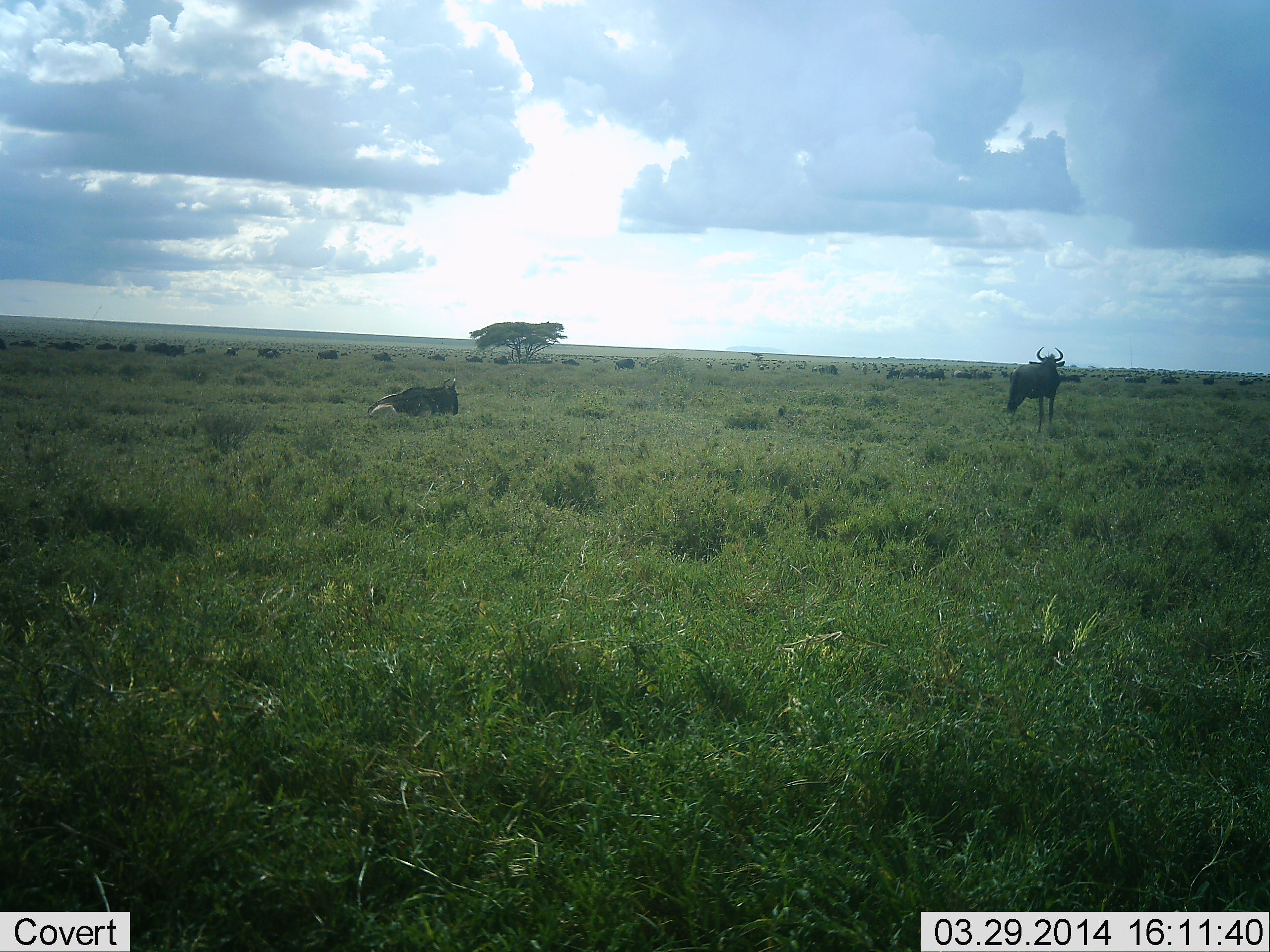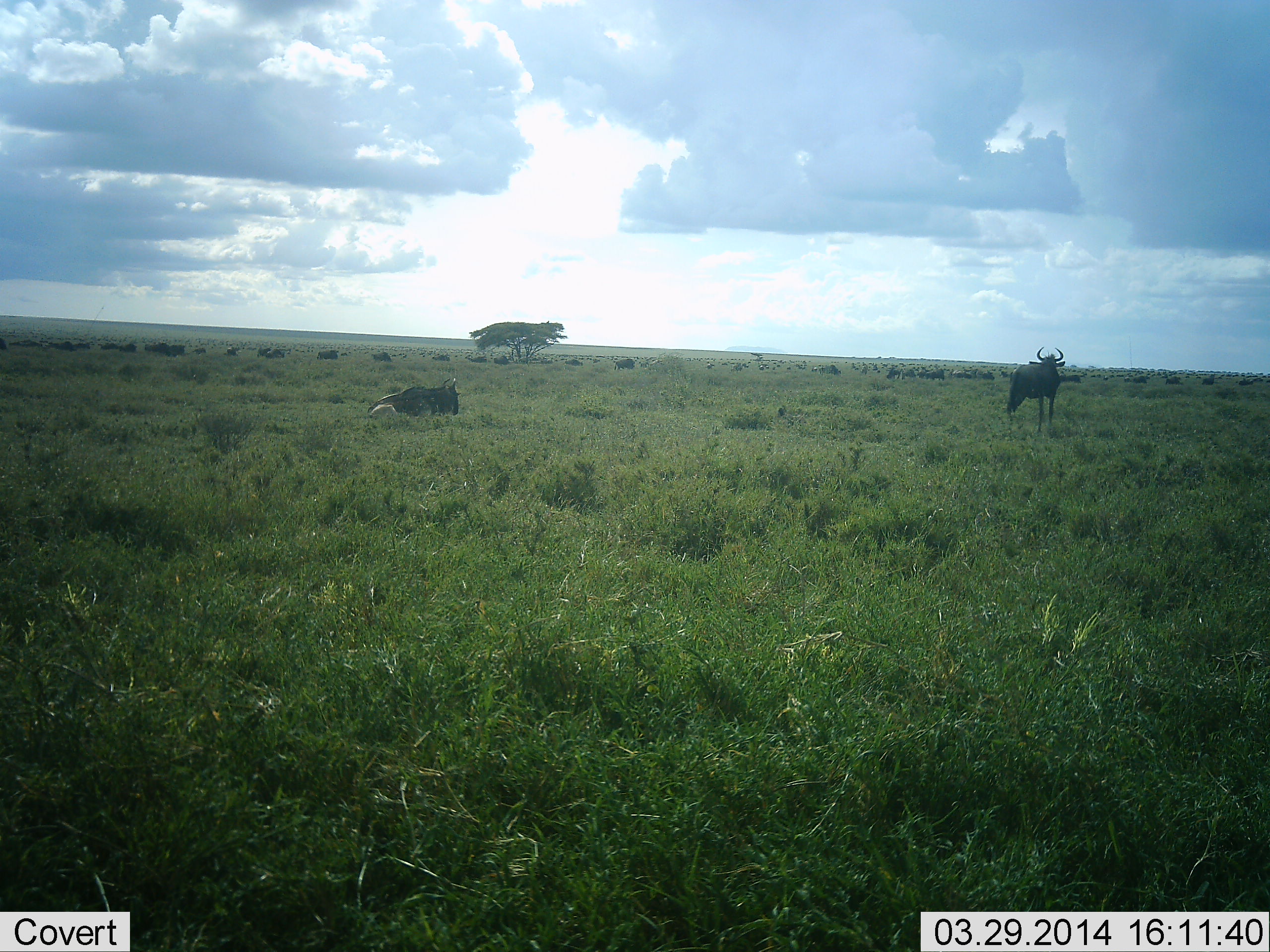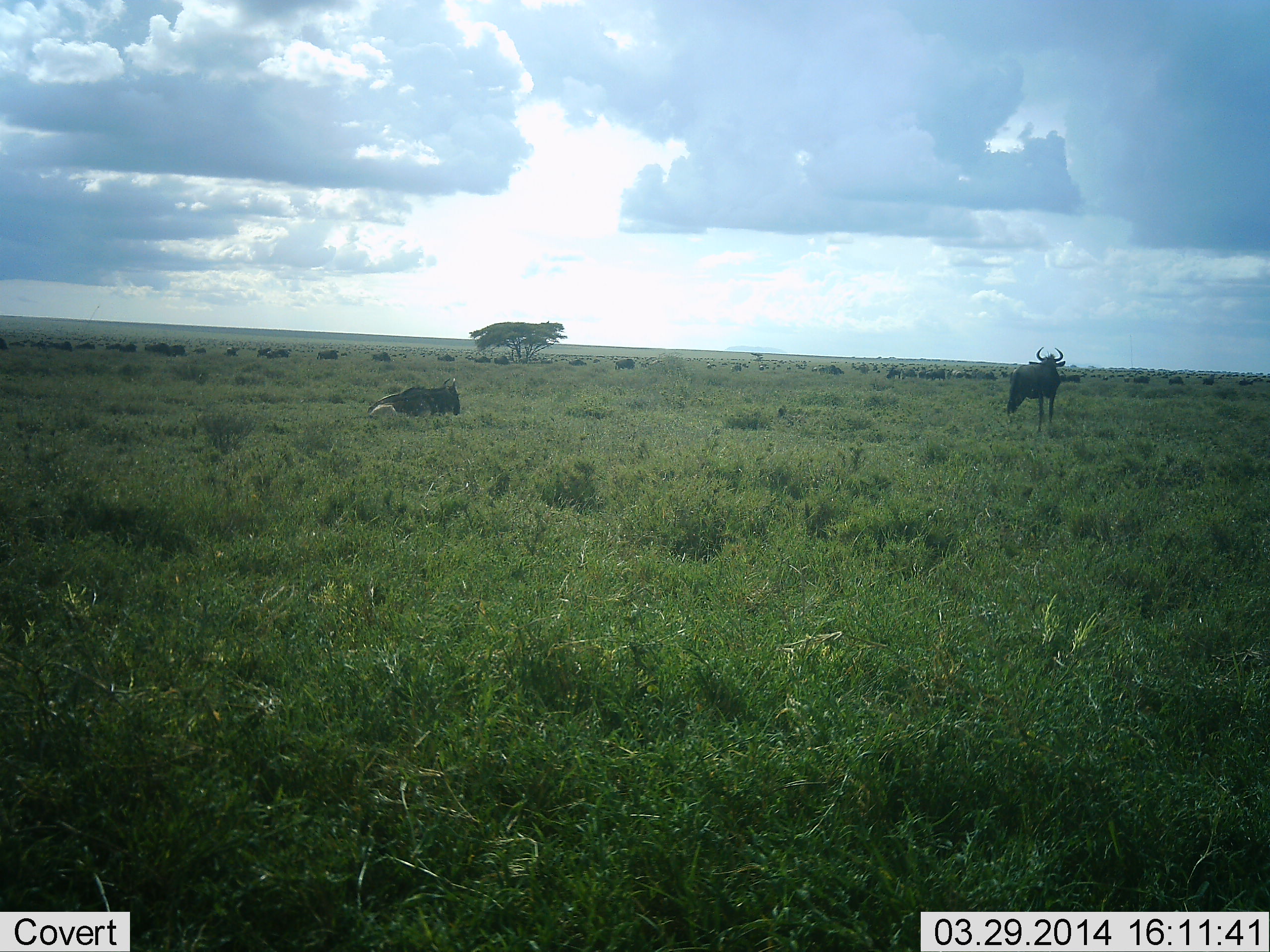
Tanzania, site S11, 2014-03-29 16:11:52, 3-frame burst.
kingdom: Animalia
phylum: Chordata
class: Mammalia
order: Artiodactyla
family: Bovidae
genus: Connochaetes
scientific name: Connochaetes taurinus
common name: blue wildebeest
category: wildebeest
Wildebeest (blue wildebeest) (Connochaetes taurinus), count 11-50. Behavior (volunteer vote fractions): standing 70%, resting 90%, moving 80%, interacting 10%. Young present (vote fraction): 0%. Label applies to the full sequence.